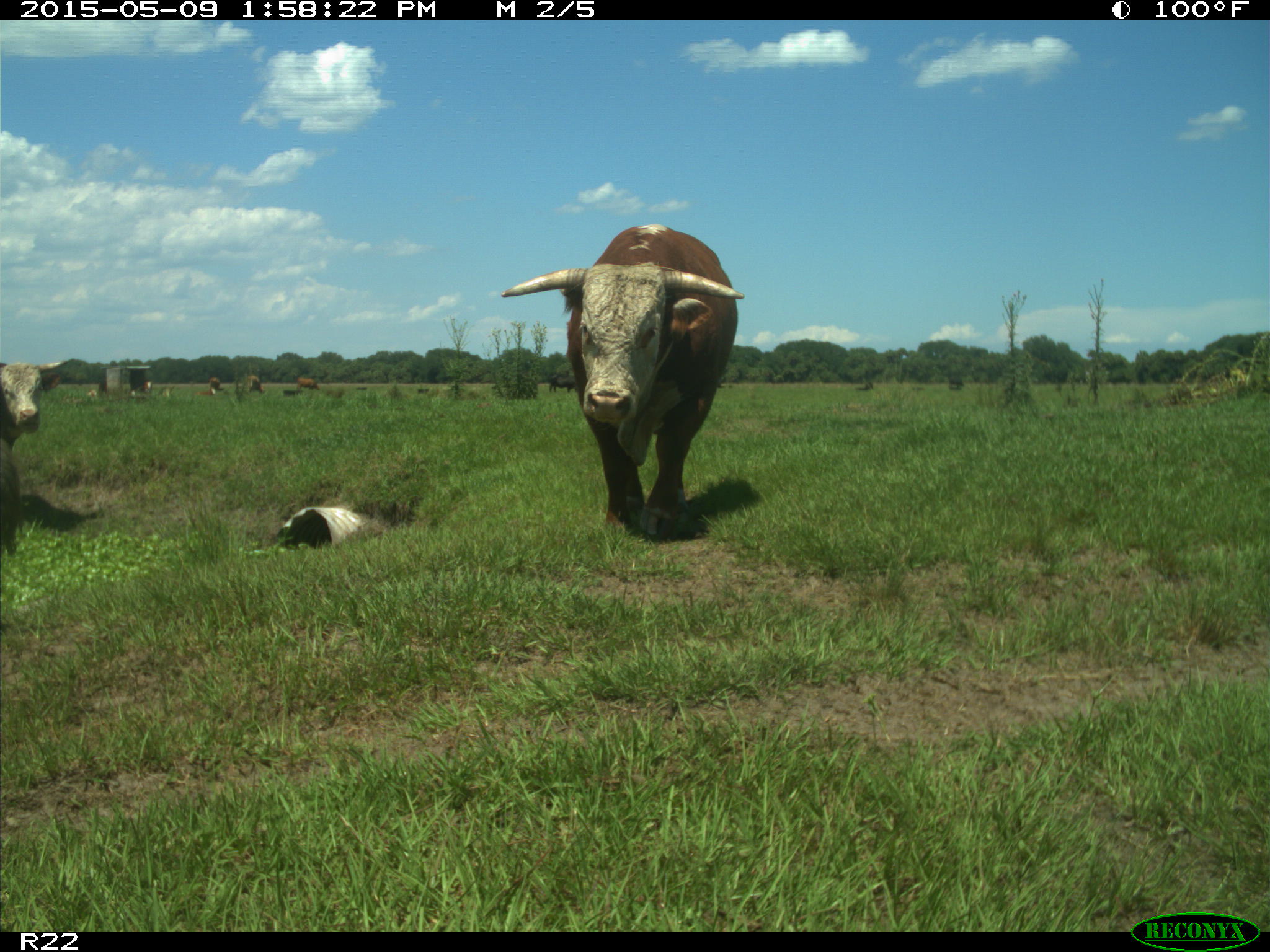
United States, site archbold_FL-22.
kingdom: Animalia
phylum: Chordata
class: Mammalia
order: Artiodactyla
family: Bovidae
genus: Bos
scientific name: Bos taurus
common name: domestic cow